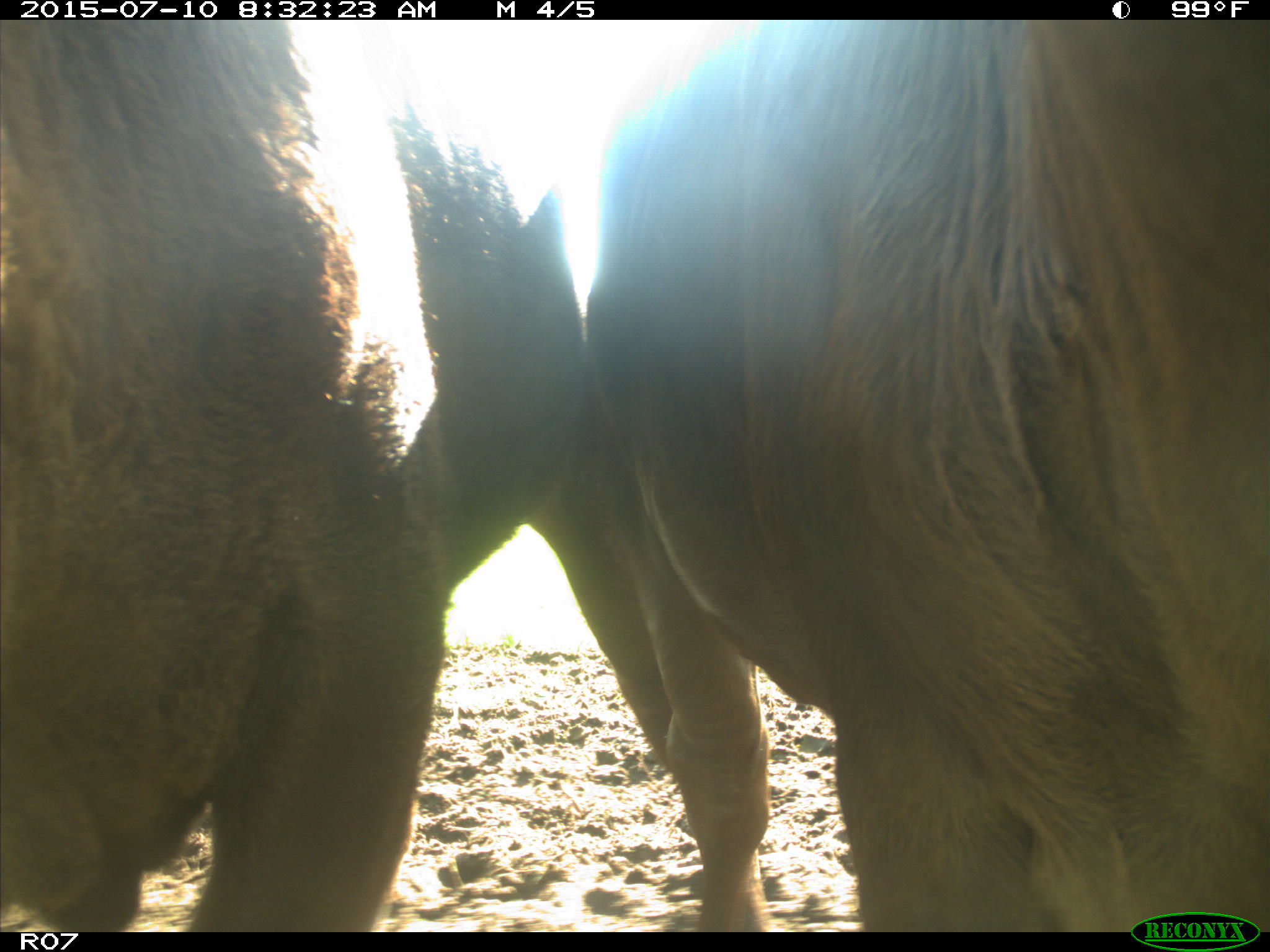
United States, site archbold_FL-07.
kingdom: Animalia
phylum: Chordata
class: Mammalia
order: Artiodactyla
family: Bovidae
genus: Bos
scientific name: Bos taurus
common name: domestic cow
Bos taurus (domestic cow).